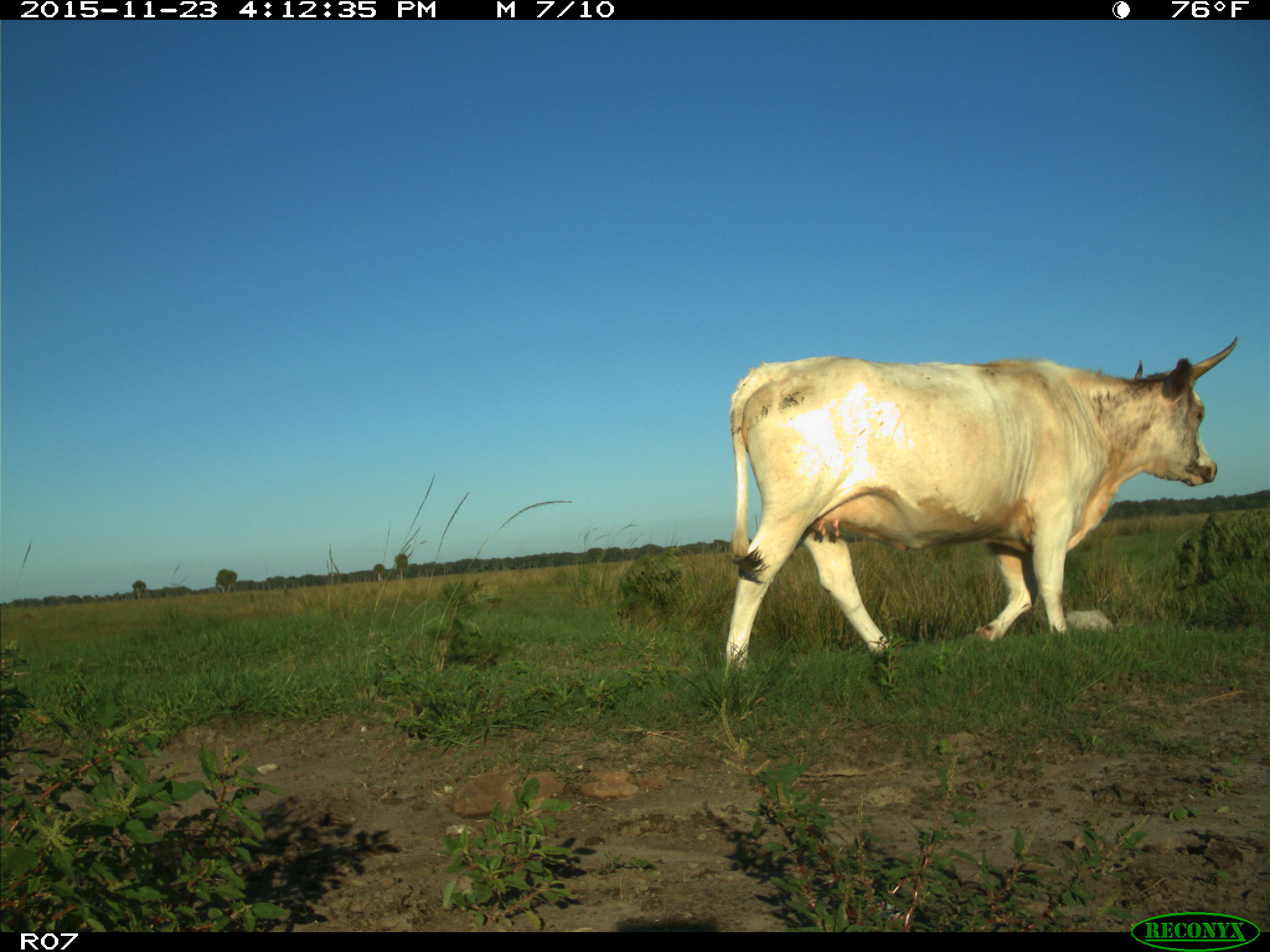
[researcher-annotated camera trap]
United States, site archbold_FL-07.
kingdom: Animalia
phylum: Chordata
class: Mammalia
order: Artiodactyla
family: Bovidae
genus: Bos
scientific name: Bos taurus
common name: domestic cow